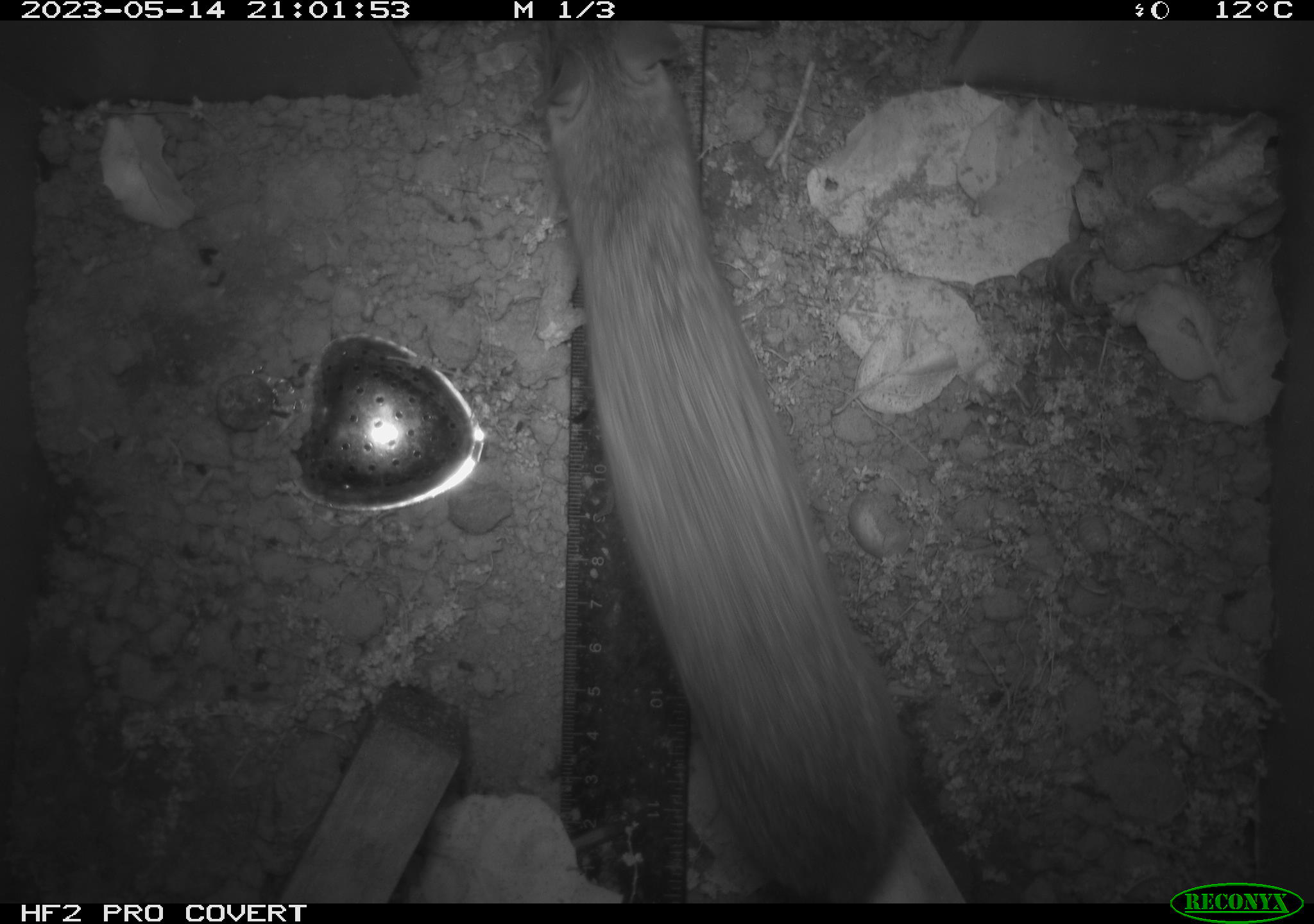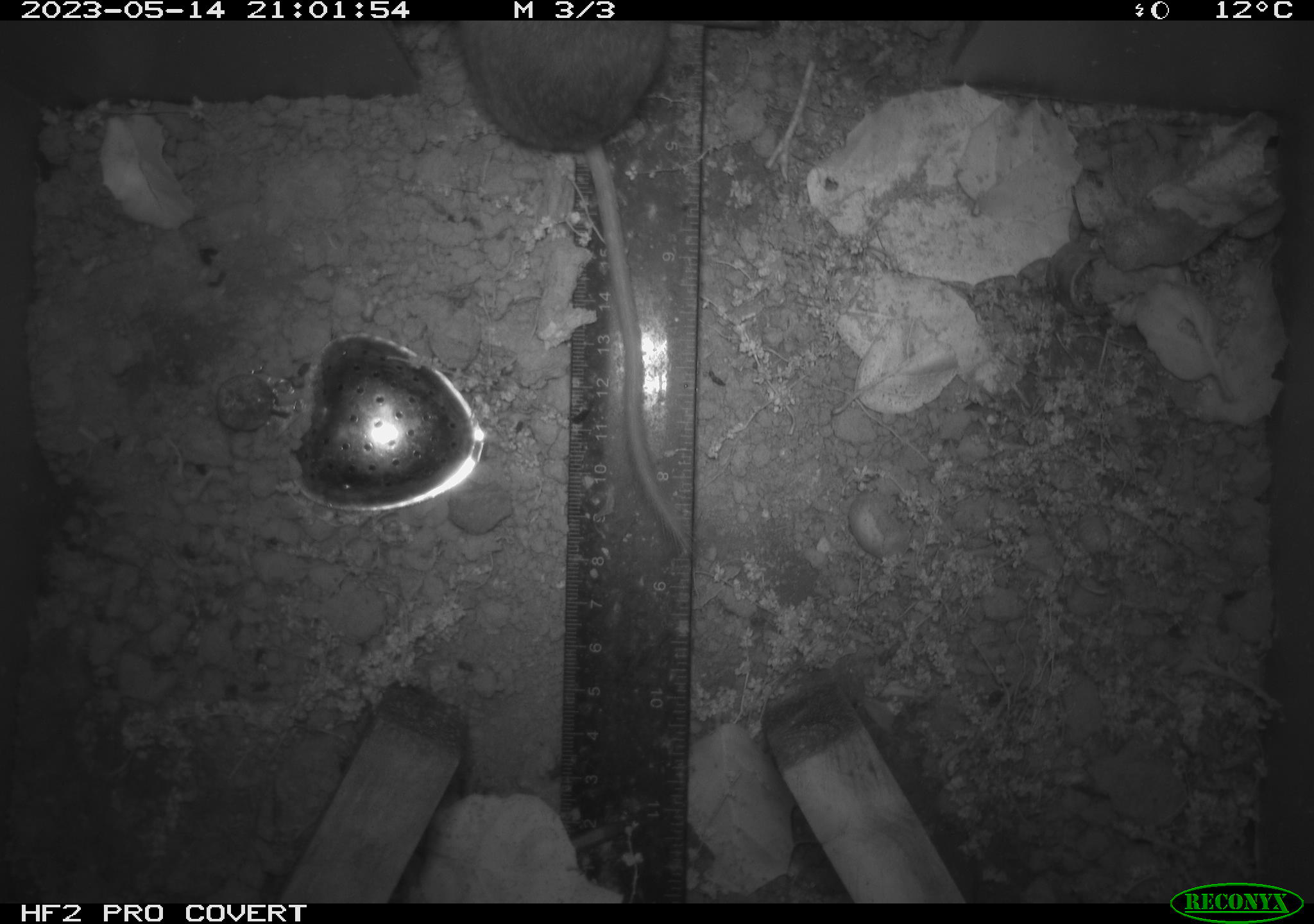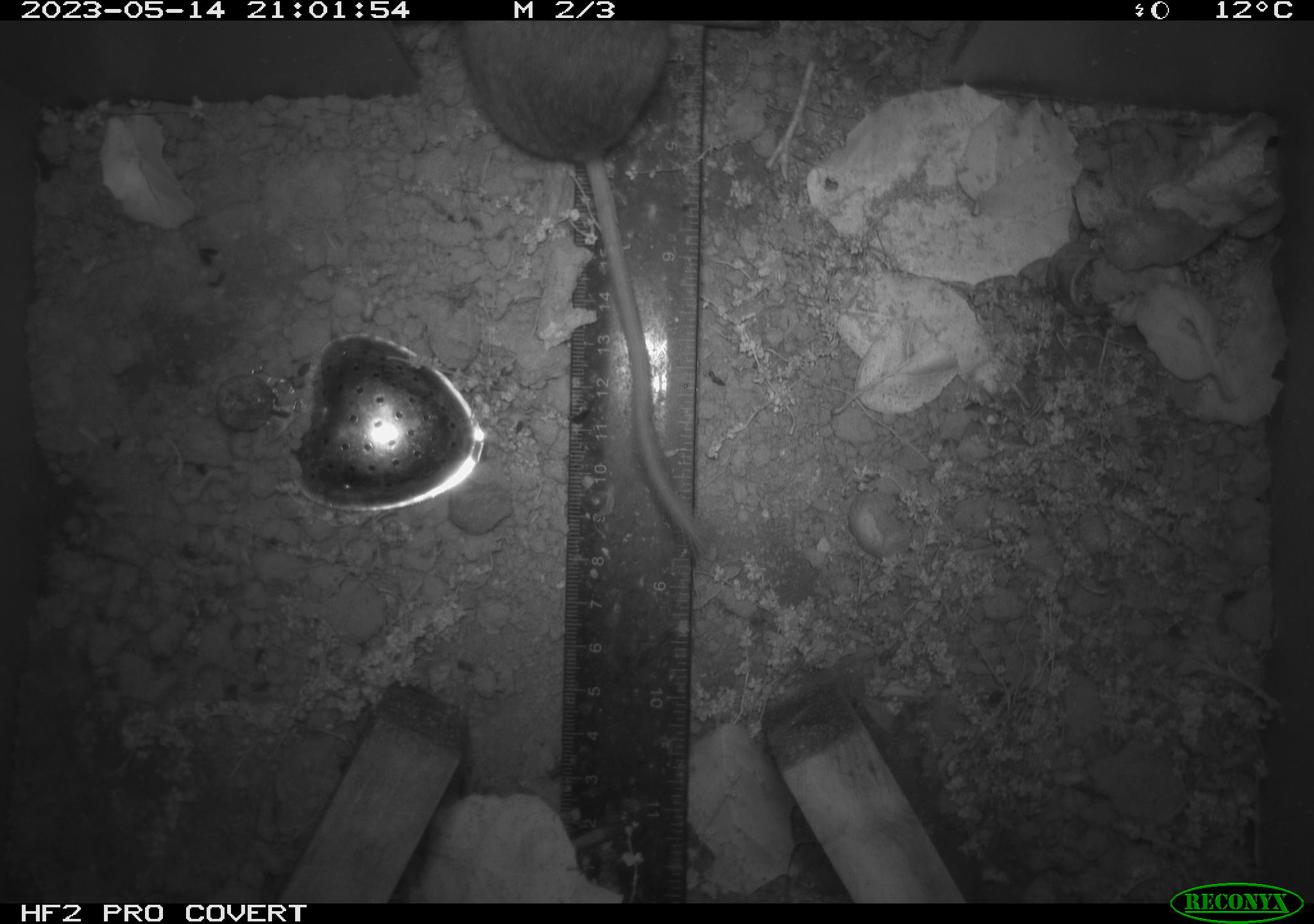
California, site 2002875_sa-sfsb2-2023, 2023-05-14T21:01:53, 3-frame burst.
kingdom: Animalia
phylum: Chordata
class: Mammalia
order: Rodentia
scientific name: Rodentia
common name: mouse species